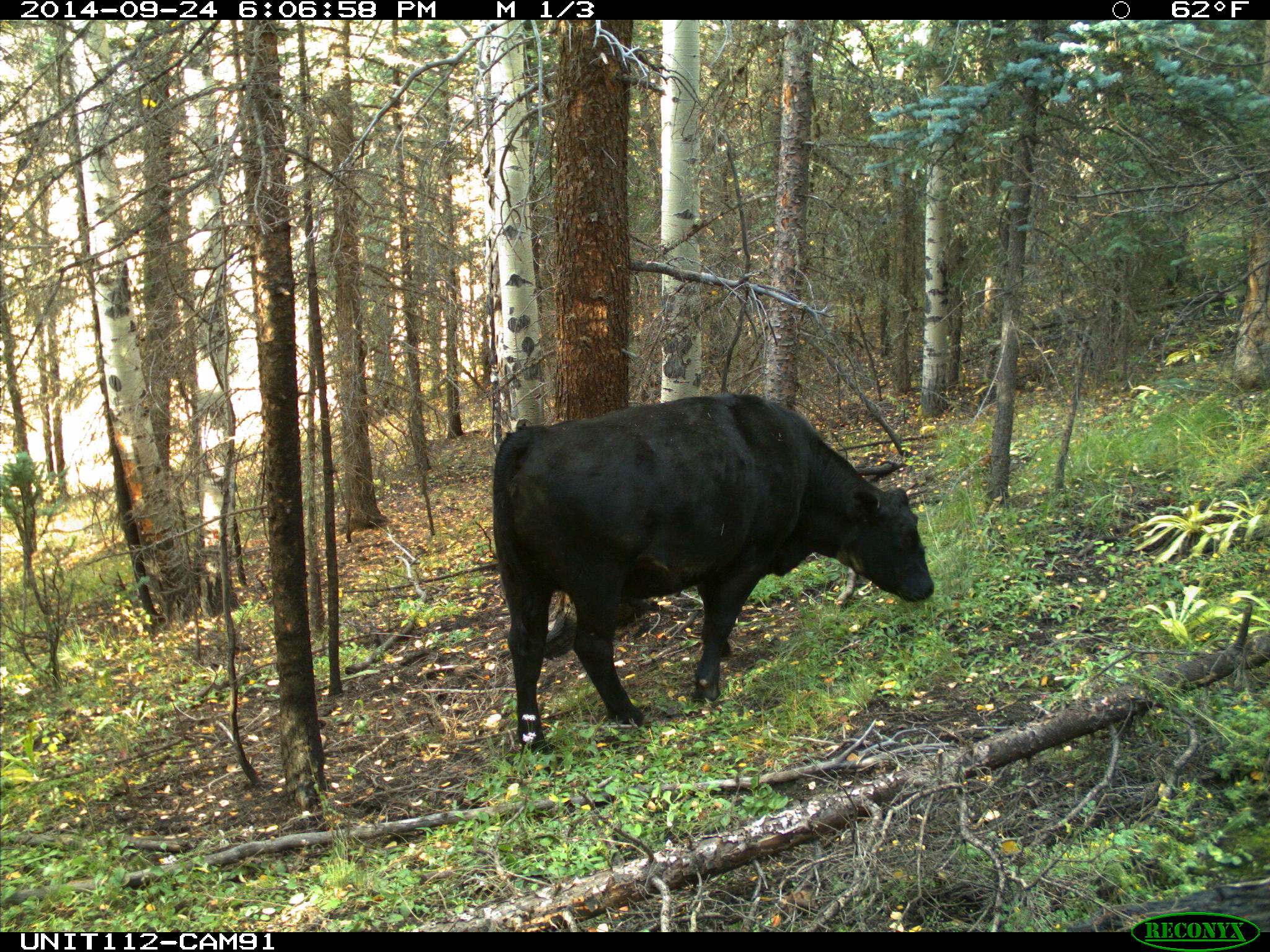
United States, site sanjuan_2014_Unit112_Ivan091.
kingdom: Animalia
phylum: Chordata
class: Mammalia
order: Artiodactyla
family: Bovidae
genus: Bos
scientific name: Bos taurus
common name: domestic cow